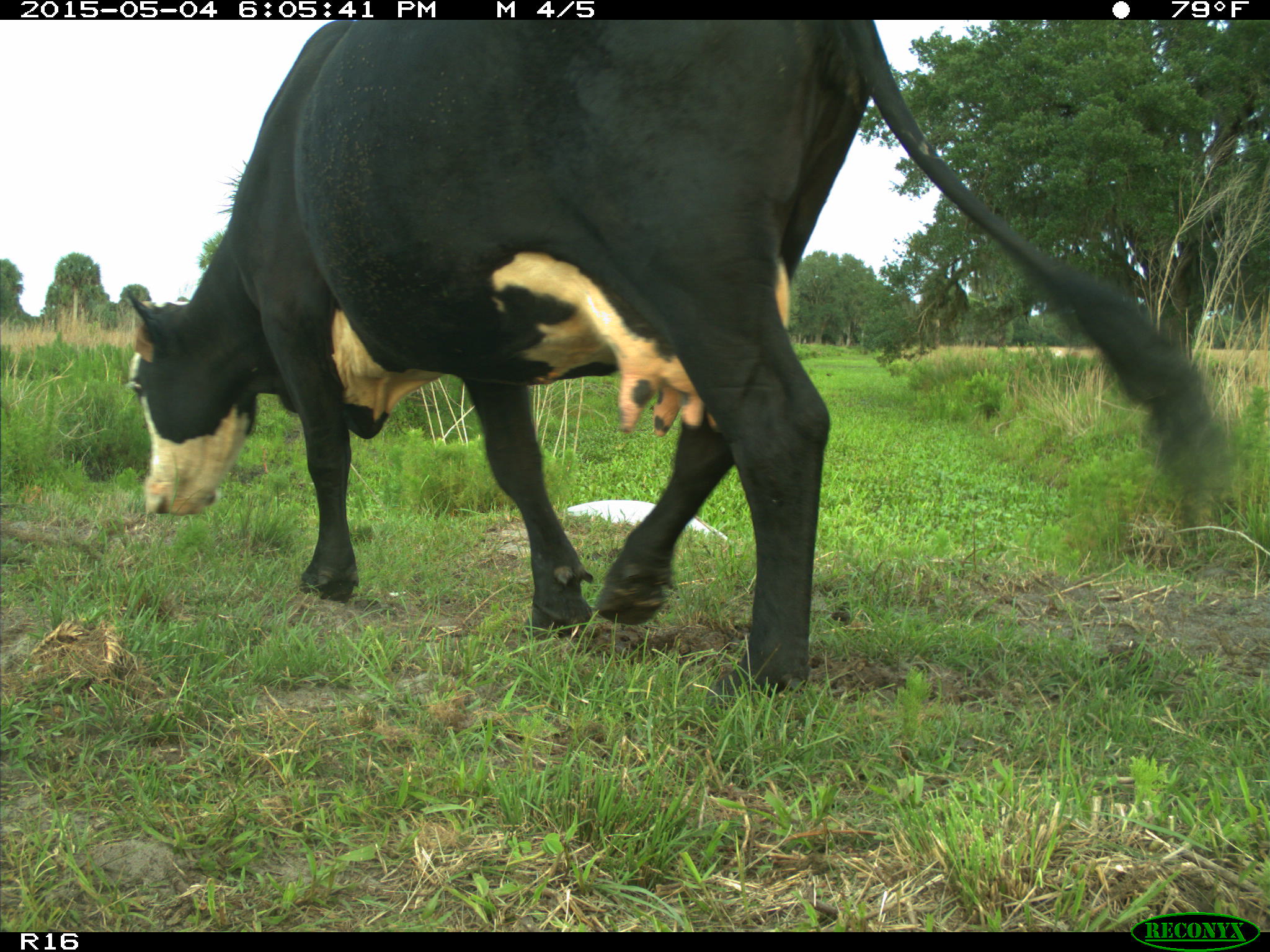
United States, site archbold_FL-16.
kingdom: Animalia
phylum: Chordata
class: Mammalia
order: Artiodactyla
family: Bovidae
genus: Bos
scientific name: Bos taurus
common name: domestic cow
Bos taurus (domestic cow).